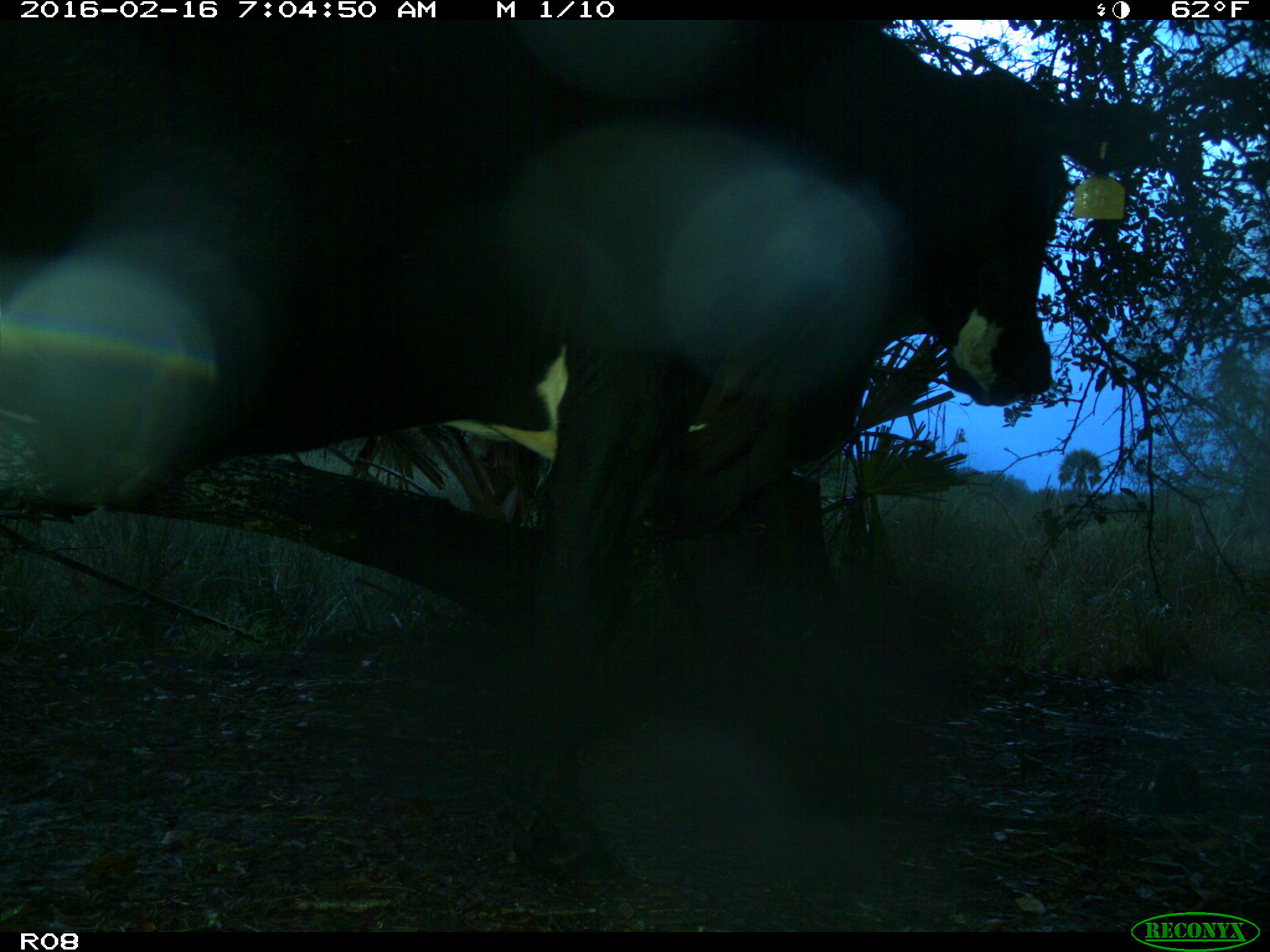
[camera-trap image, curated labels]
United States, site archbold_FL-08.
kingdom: Animalia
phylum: Chordata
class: Mammalia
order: Artiodactyla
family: Bovidae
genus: Bos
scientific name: Bos taurus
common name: domestic cow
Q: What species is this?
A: Bos taurus (domestic cow).